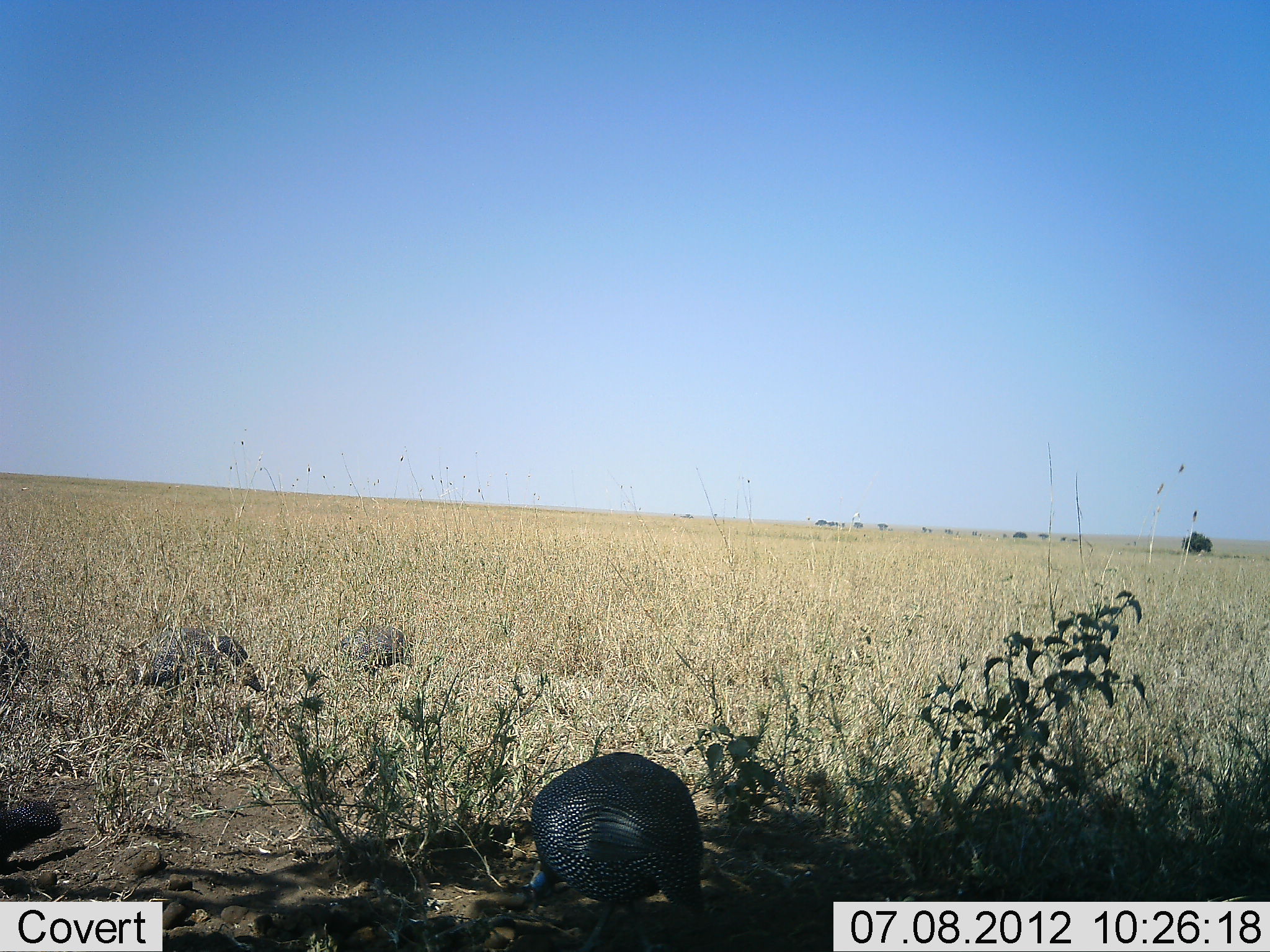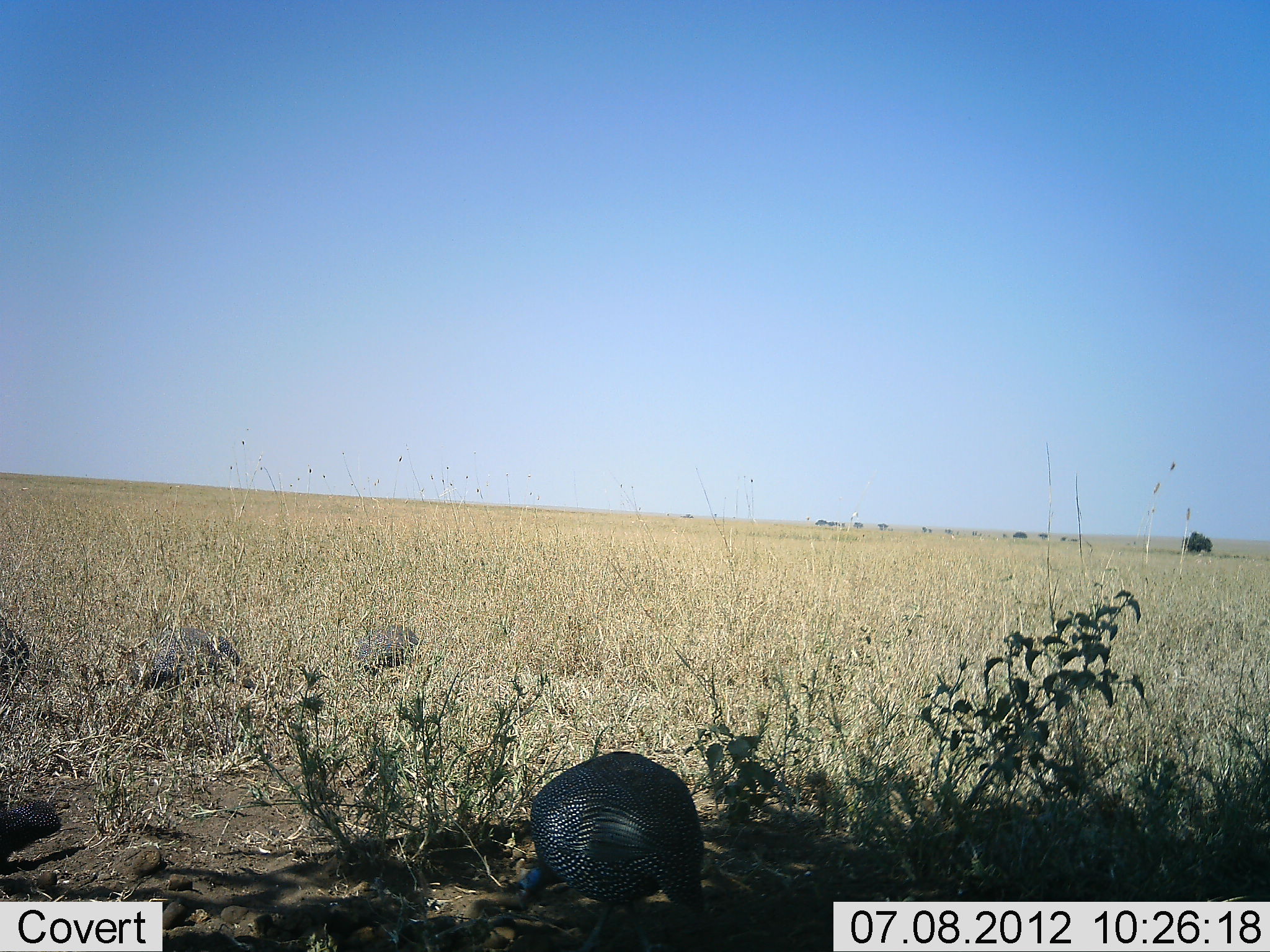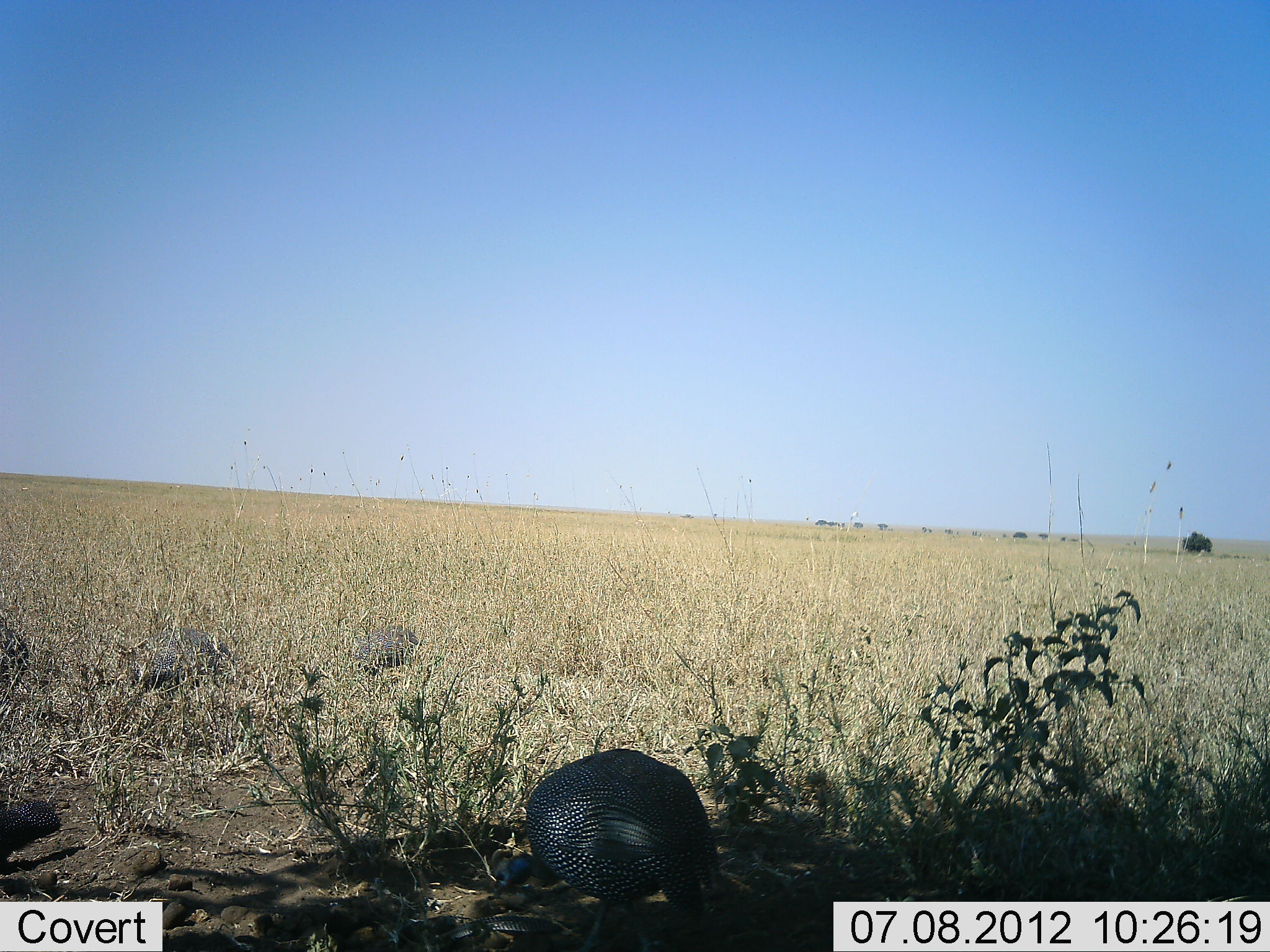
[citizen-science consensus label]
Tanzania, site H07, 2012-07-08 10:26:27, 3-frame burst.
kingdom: Animalia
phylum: Chordata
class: Aves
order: Galliformes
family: Numididae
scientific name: Numididae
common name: guinea fowl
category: guineafowl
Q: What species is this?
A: Guineafowl (guinea fowl) (Numididae).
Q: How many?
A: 3.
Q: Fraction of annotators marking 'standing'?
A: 40%.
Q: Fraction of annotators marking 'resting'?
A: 0%.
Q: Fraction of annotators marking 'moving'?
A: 10%.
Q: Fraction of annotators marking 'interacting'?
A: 0%.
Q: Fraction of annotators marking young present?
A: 0%.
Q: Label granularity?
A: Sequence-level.